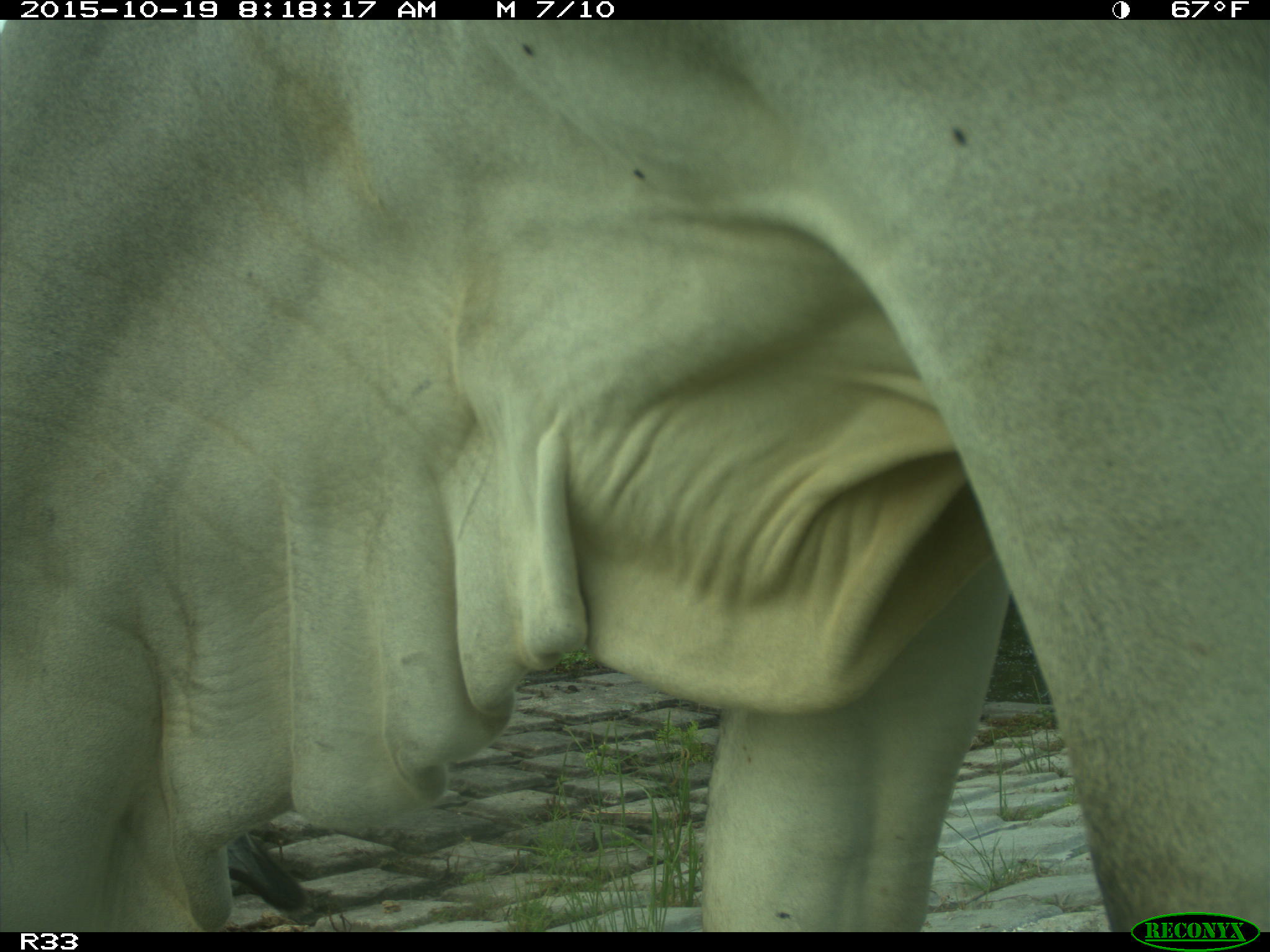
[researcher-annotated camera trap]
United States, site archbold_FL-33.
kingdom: Animalia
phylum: Chordata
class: Mammalia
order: Artiodactyla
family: Bovidae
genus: Bos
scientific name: Bos taurus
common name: domestic cow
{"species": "Bos taurus (domestic cow)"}